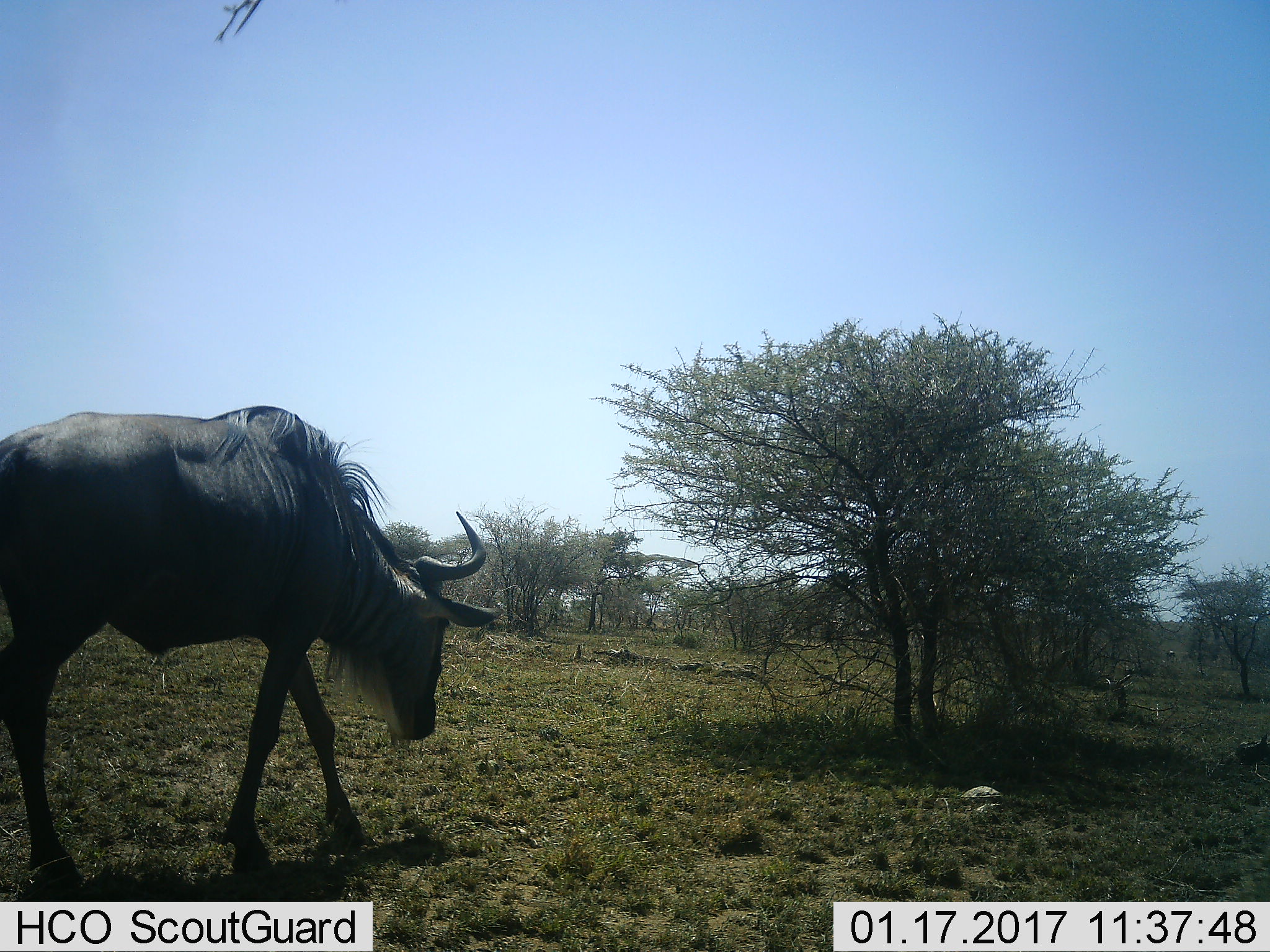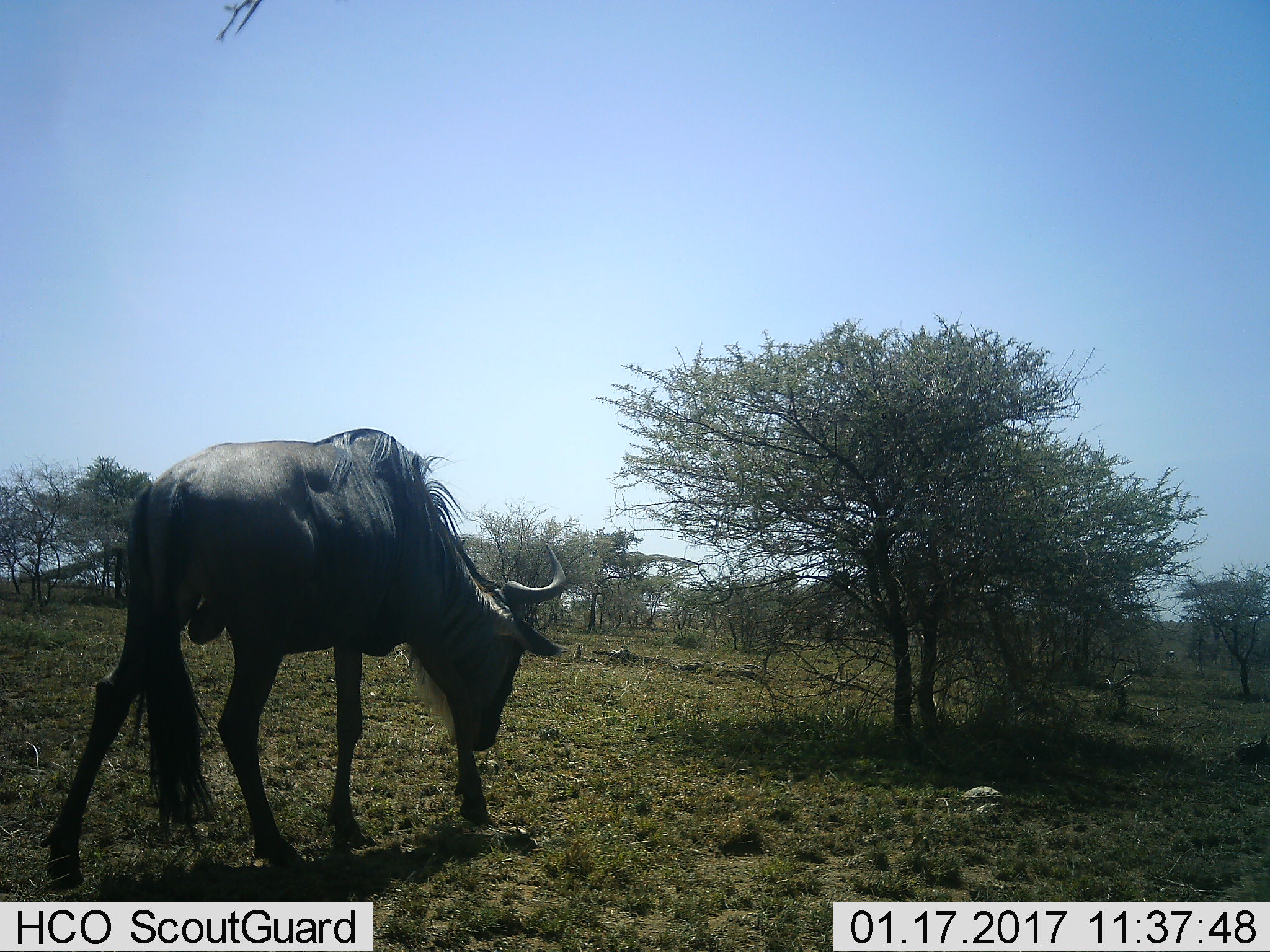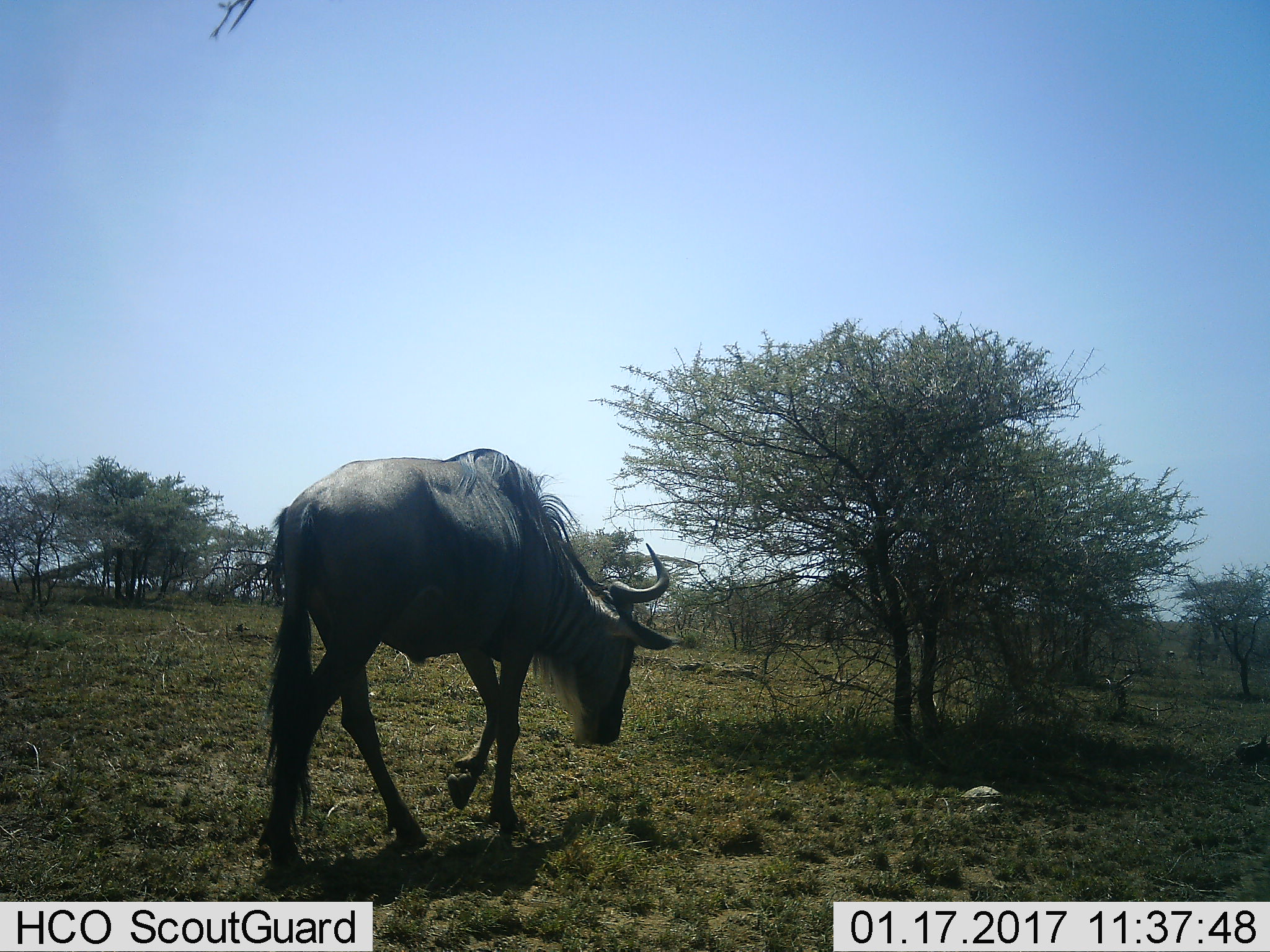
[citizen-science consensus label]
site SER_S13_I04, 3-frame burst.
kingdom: Animalia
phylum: Chordata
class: Mammalia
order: Artiodactyla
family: Bovidae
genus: Connochaetes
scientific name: Connochaetes taurinus taurinus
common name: blue wildebeest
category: wildebeestblue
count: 1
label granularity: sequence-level